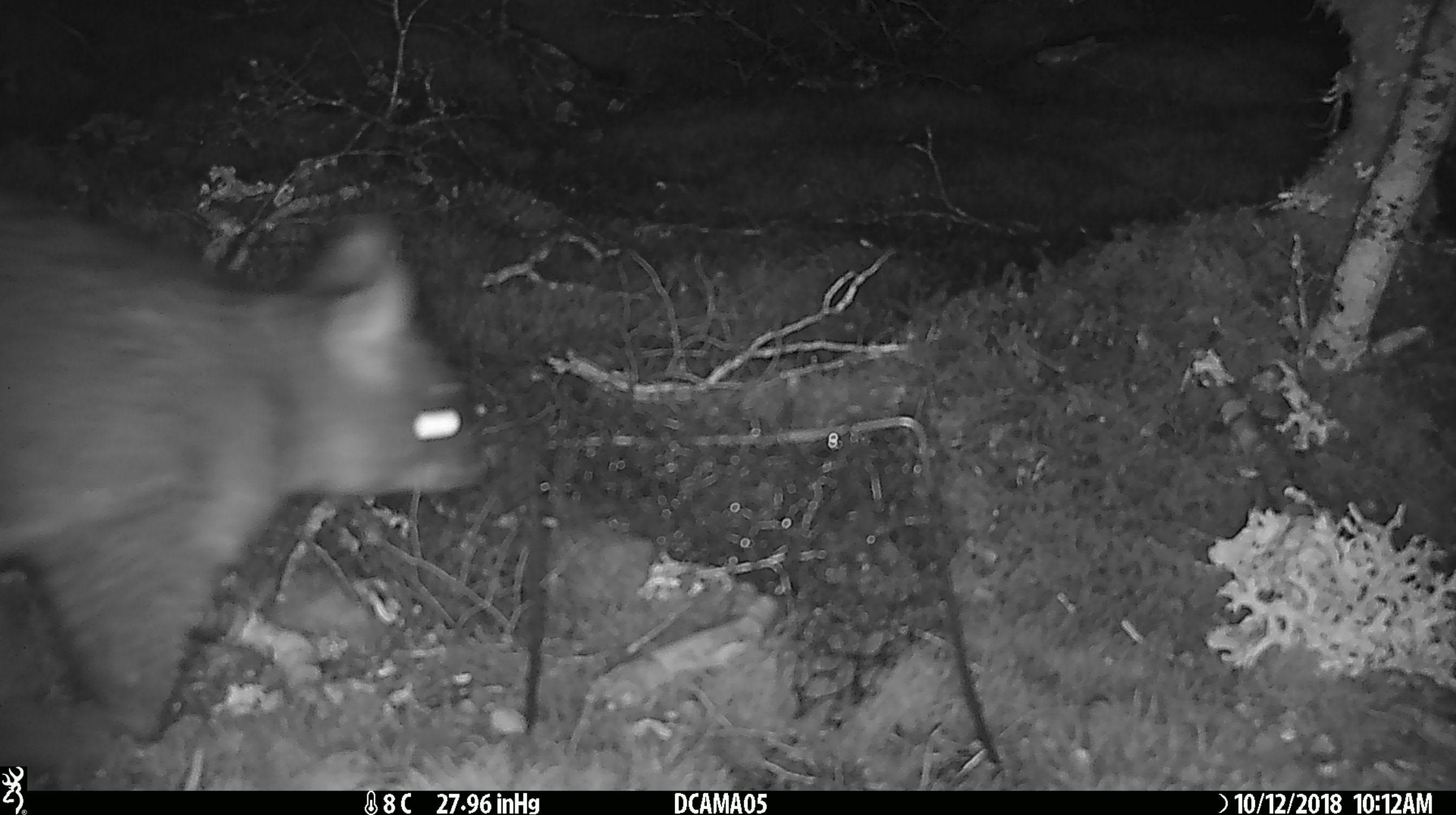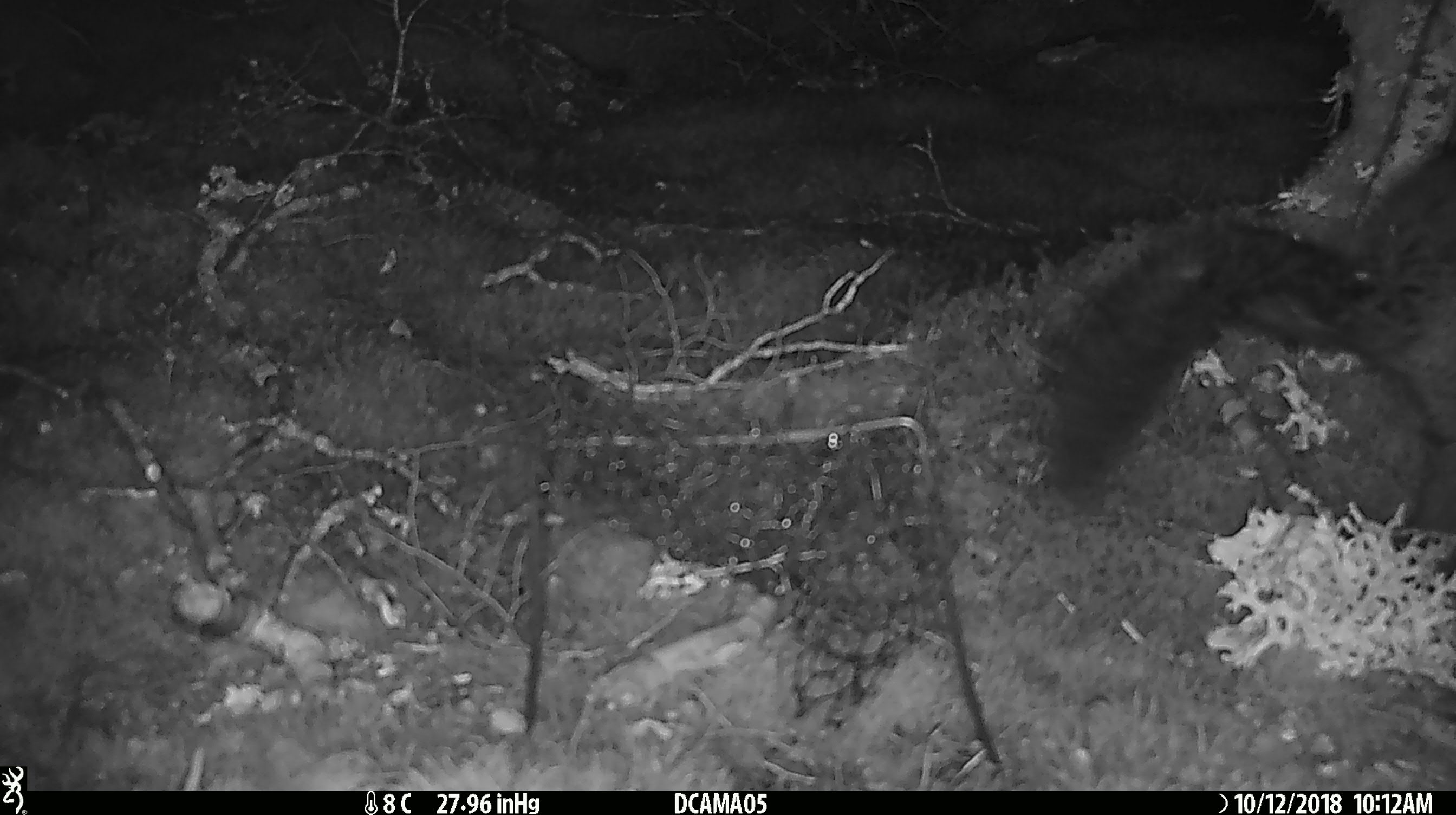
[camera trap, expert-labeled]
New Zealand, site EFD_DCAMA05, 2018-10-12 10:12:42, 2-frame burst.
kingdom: Animalia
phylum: Chordata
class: Mammalia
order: Diprotodontia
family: Phalangeridae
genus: Trichosurus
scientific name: Trichosurus vulpecula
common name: common brushtail possum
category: possum